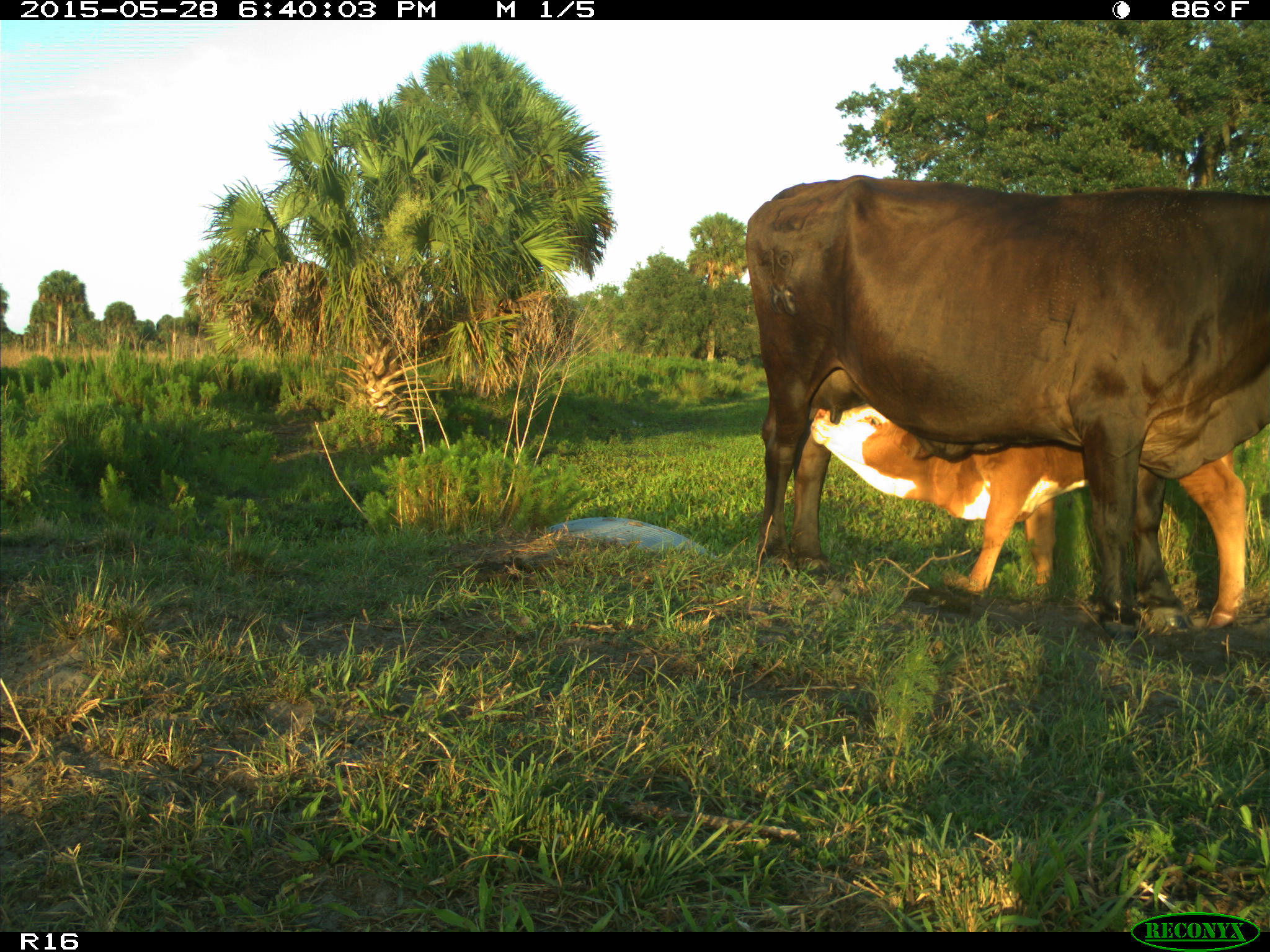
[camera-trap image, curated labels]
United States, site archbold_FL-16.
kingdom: Animalia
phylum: Chordata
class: Mammalia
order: Artiodactyla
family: Bovidae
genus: Bos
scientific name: Bos taurus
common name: domestic cow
Bos taurus (domestic cow).